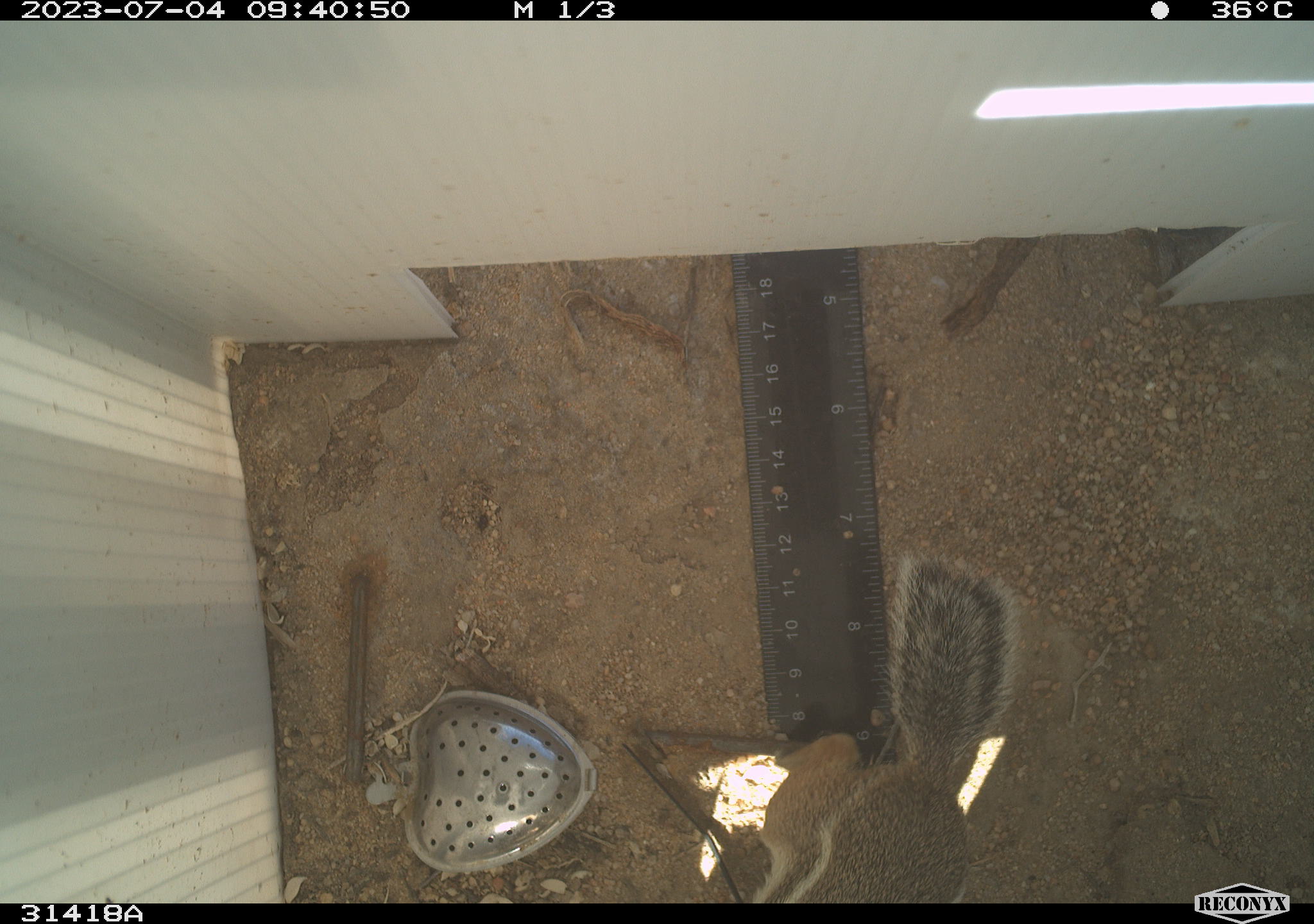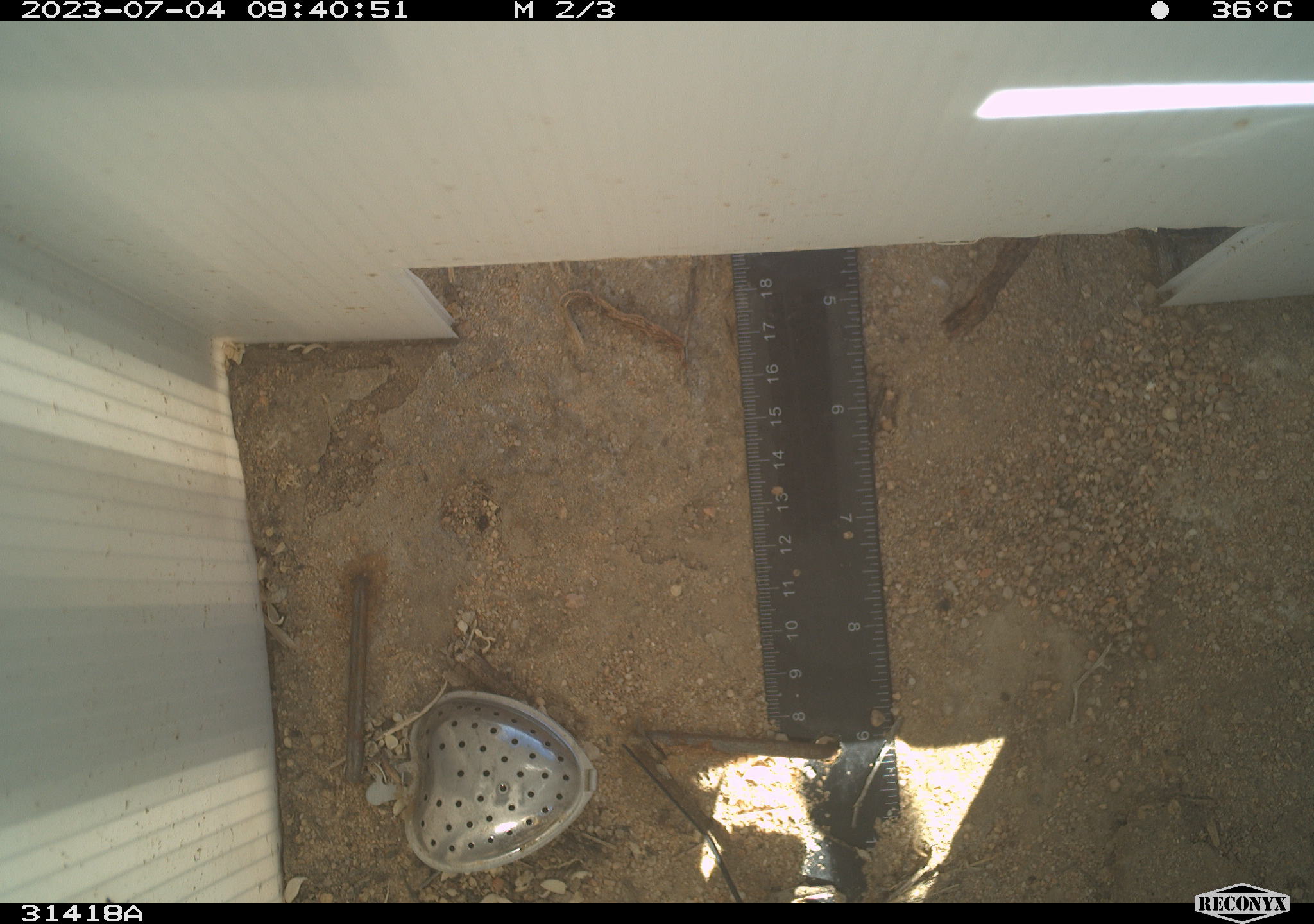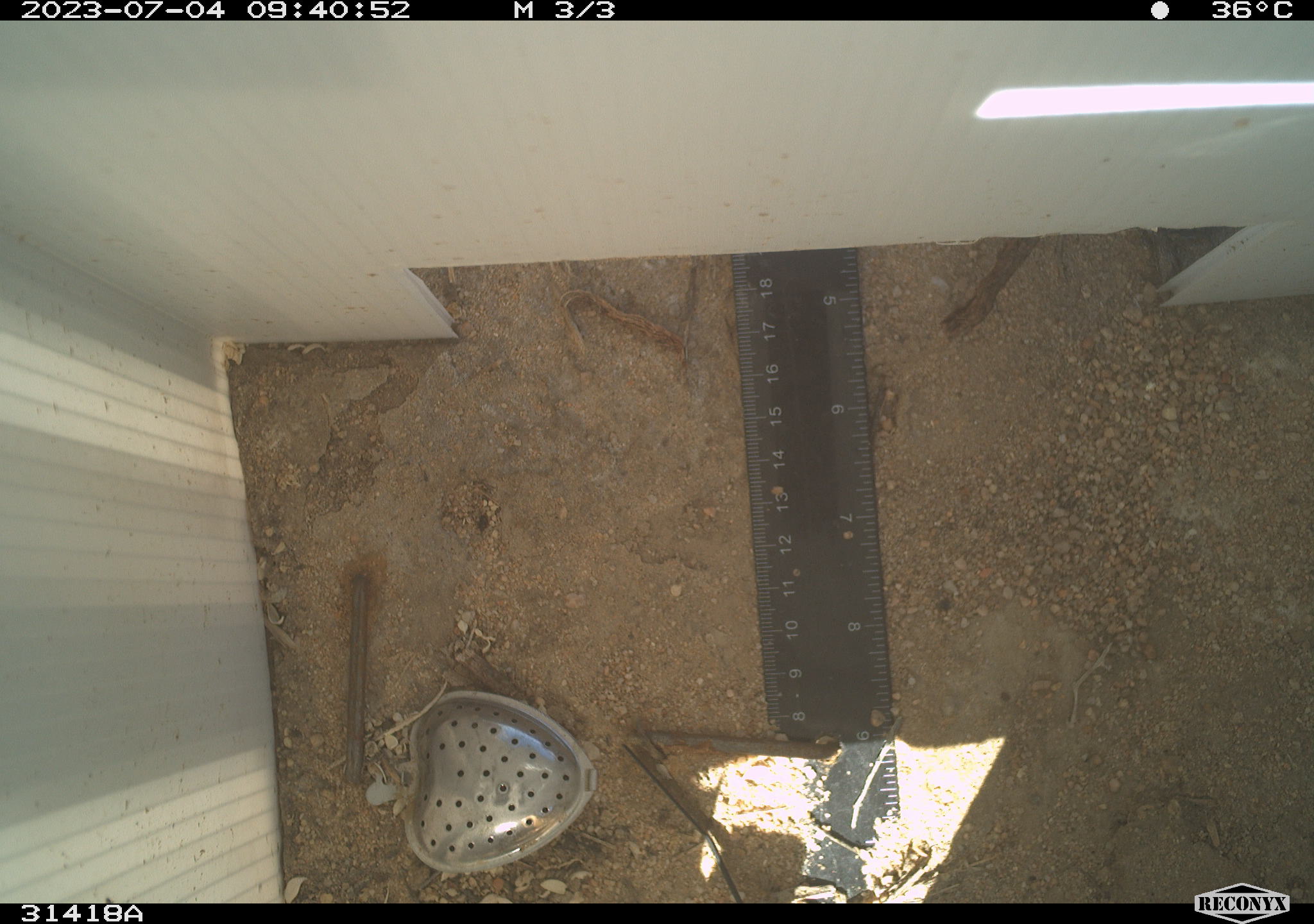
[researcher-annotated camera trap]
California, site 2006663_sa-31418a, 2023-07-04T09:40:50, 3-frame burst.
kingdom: Animalia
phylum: Chordata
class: Mammalia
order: Rodentia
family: Sciuridae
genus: Ammospermophilus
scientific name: Ammospermophilus leucurus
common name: white-tailed antelope squirrel